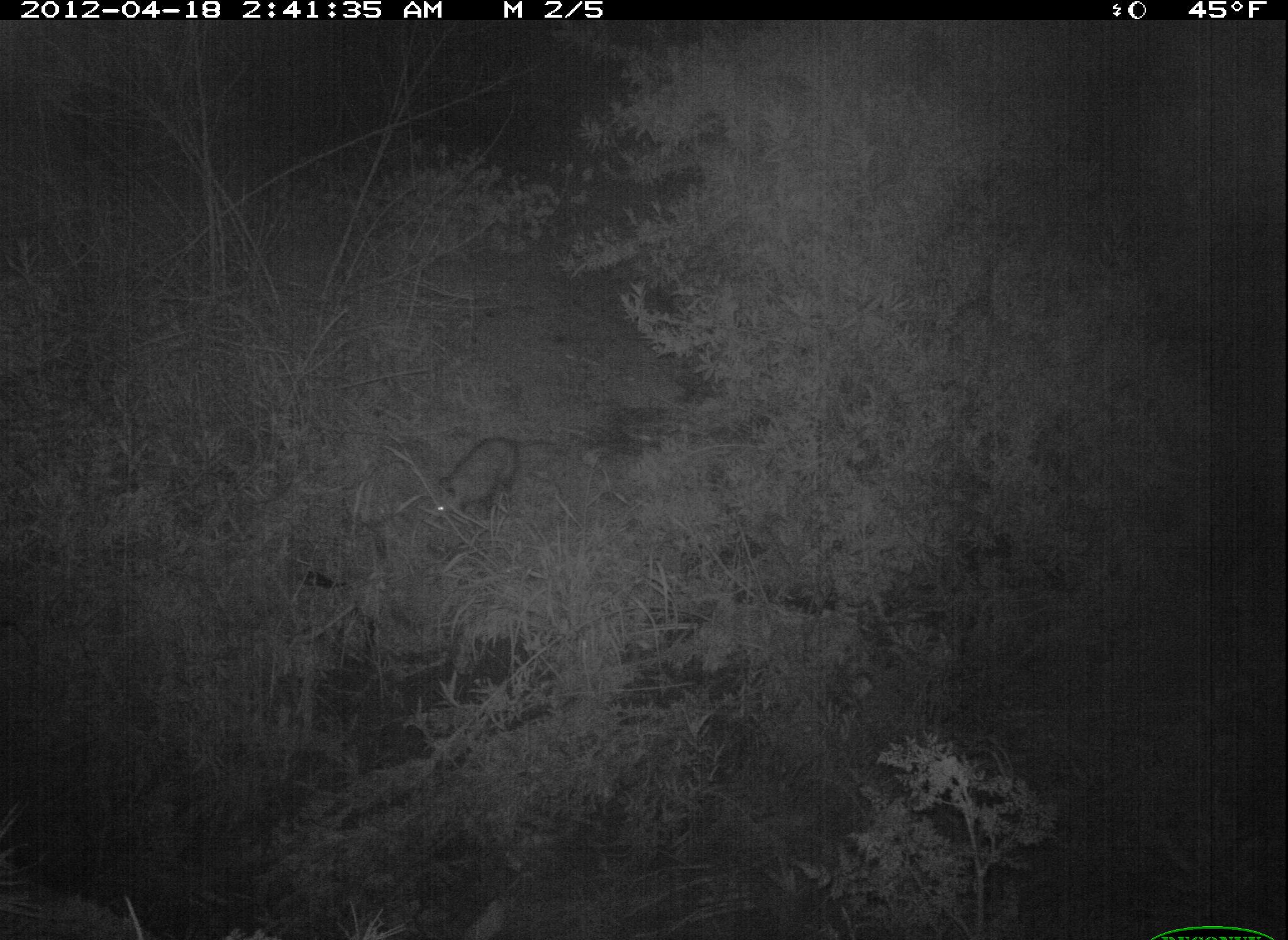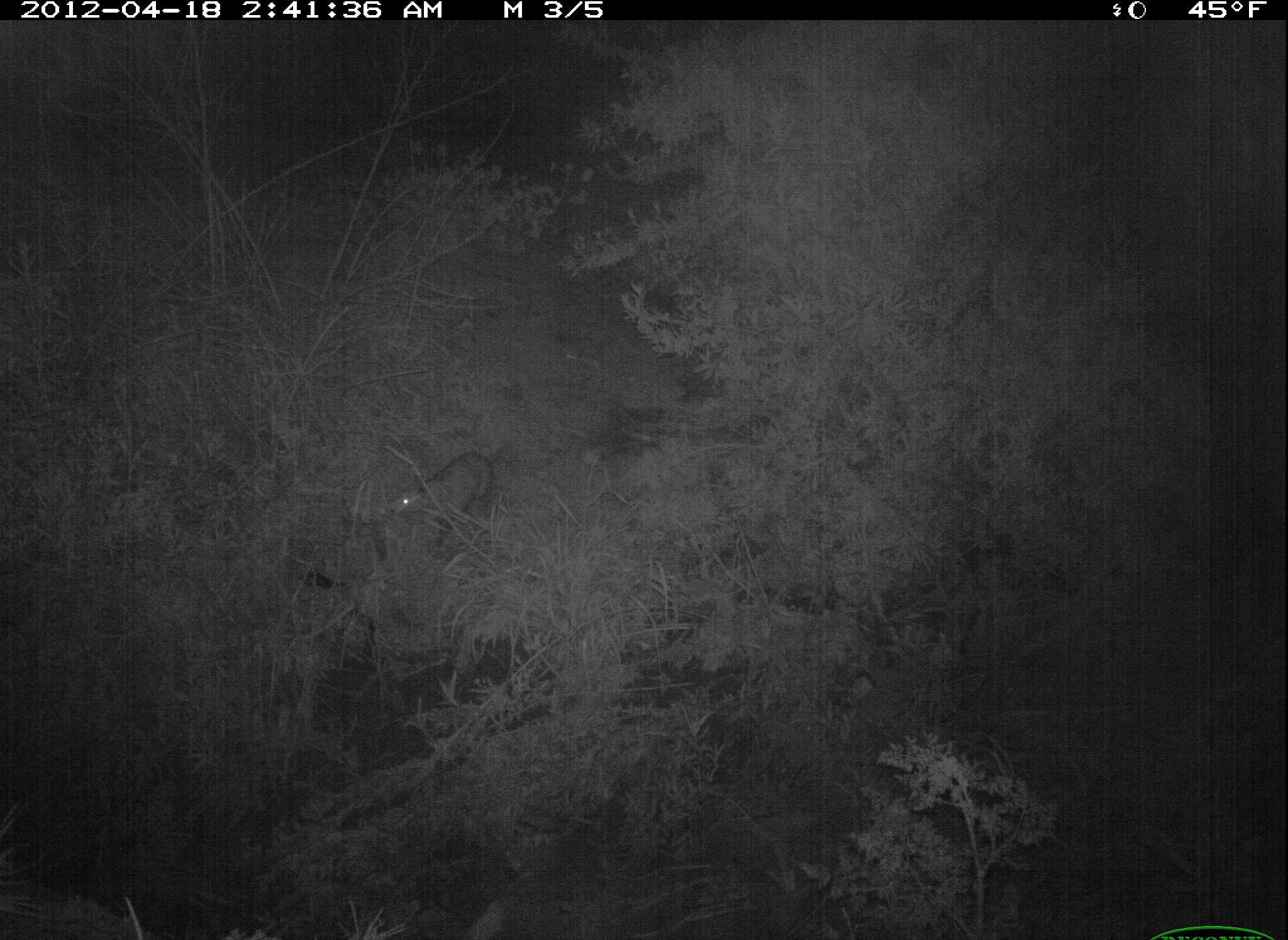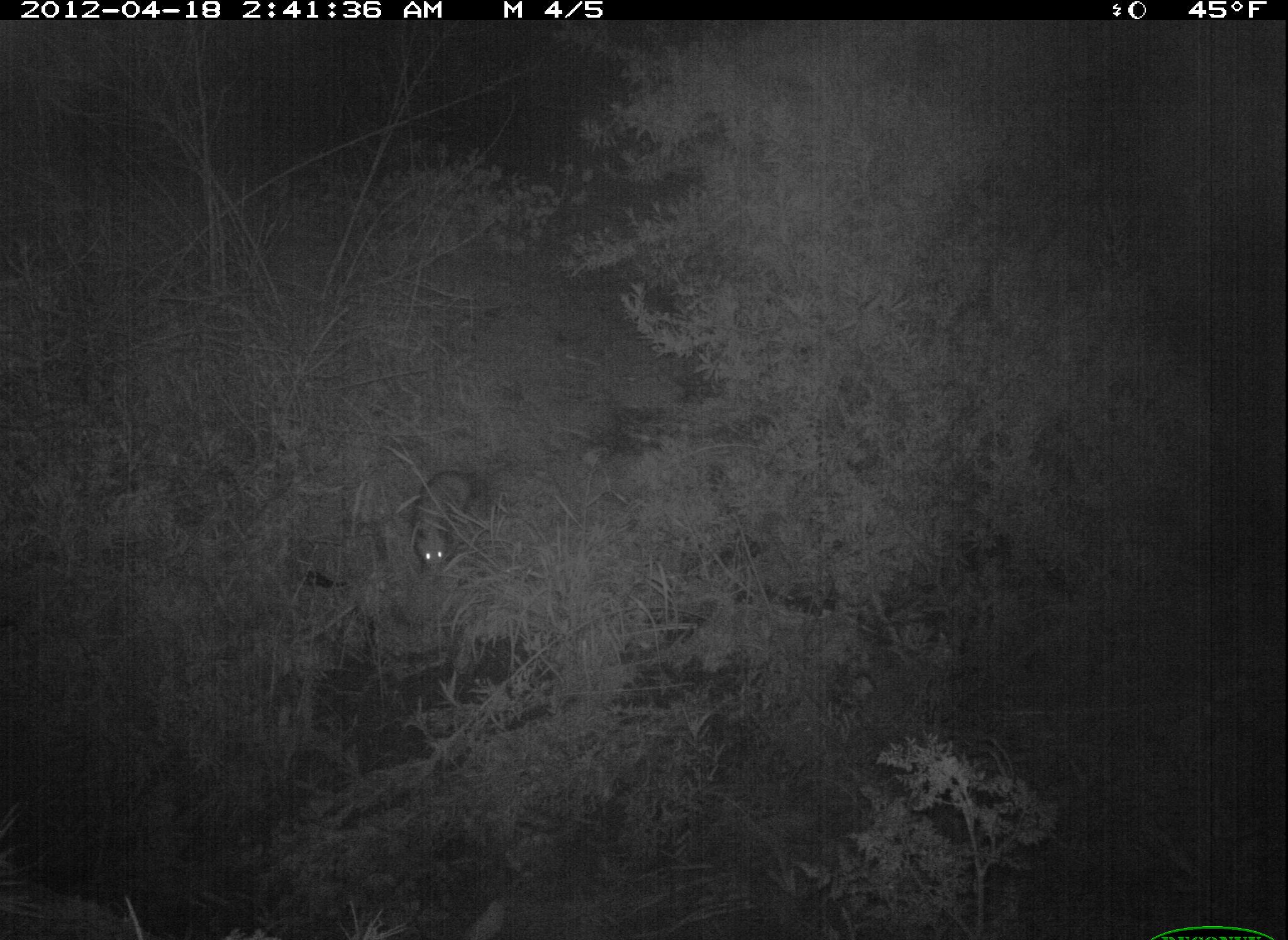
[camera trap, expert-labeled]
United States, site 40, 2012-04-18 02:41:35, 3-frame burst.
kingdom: Animalia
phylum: Chordata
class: Mammalia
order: Didelphimorphia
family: Didelphidae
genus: Didelphis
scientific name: Didelphis virginiana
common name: virginia opossum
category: opossum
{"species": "opossum (virginia opossum) (Didelphis virginiana)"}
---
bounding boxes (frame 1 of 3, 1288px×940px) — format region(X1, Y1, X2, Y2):
opossum: region(419, 420, 567, 523)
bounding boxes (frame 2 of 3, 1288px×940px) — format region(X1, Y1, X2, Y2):
opossum: region(382, 437, 530, 556)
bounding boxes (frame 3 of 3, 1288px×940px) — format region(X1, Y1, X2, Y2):
opossum: region(394, 459, 493, 588)